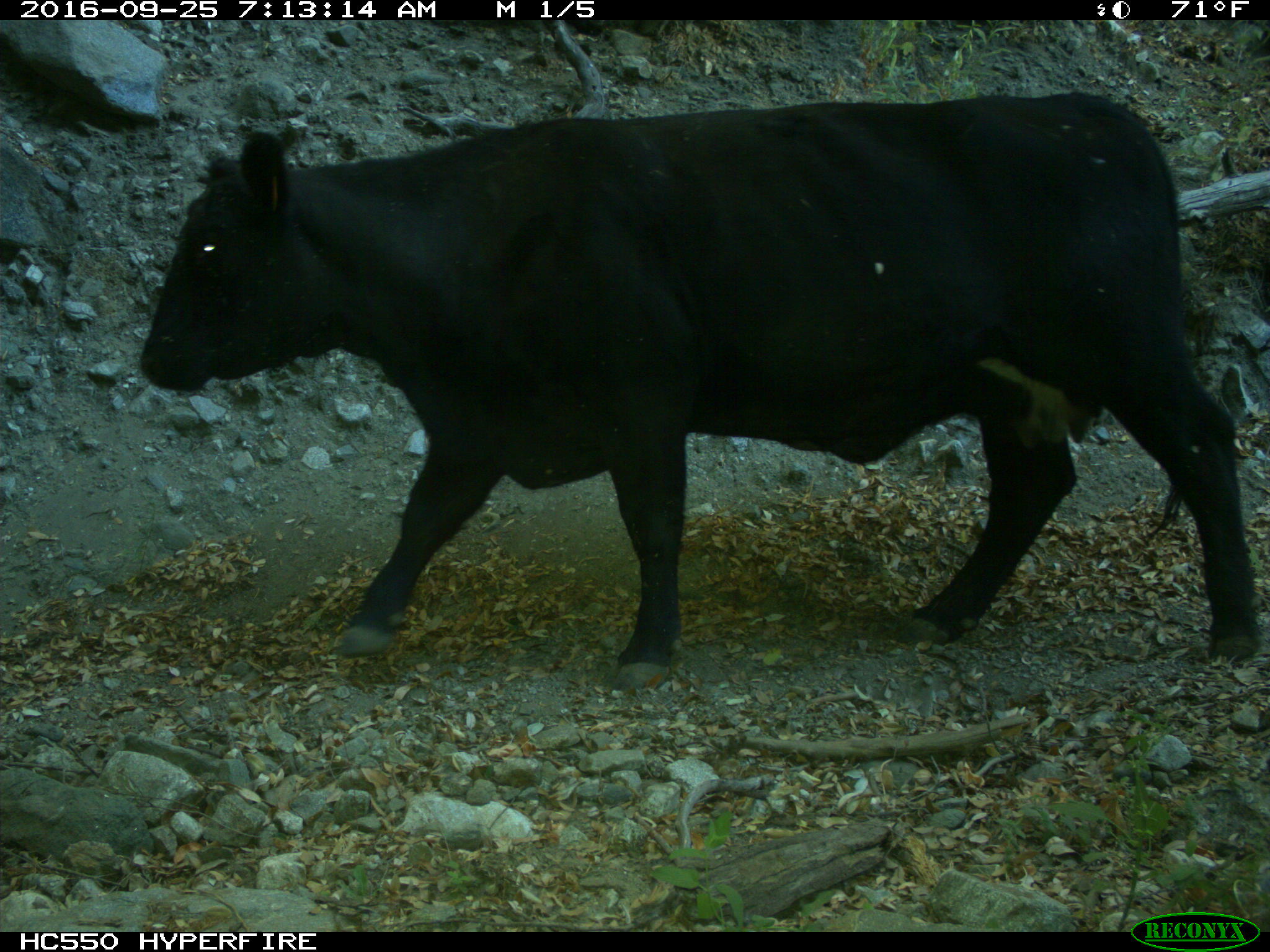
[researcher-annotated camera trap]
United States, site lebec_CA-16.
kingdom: Animalia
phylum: Chordata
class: Mammalia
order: Artiodactyla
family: Bovidae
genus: Bos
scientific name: Bos taurus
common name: domestic cow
Bos taurus (domestic cow).